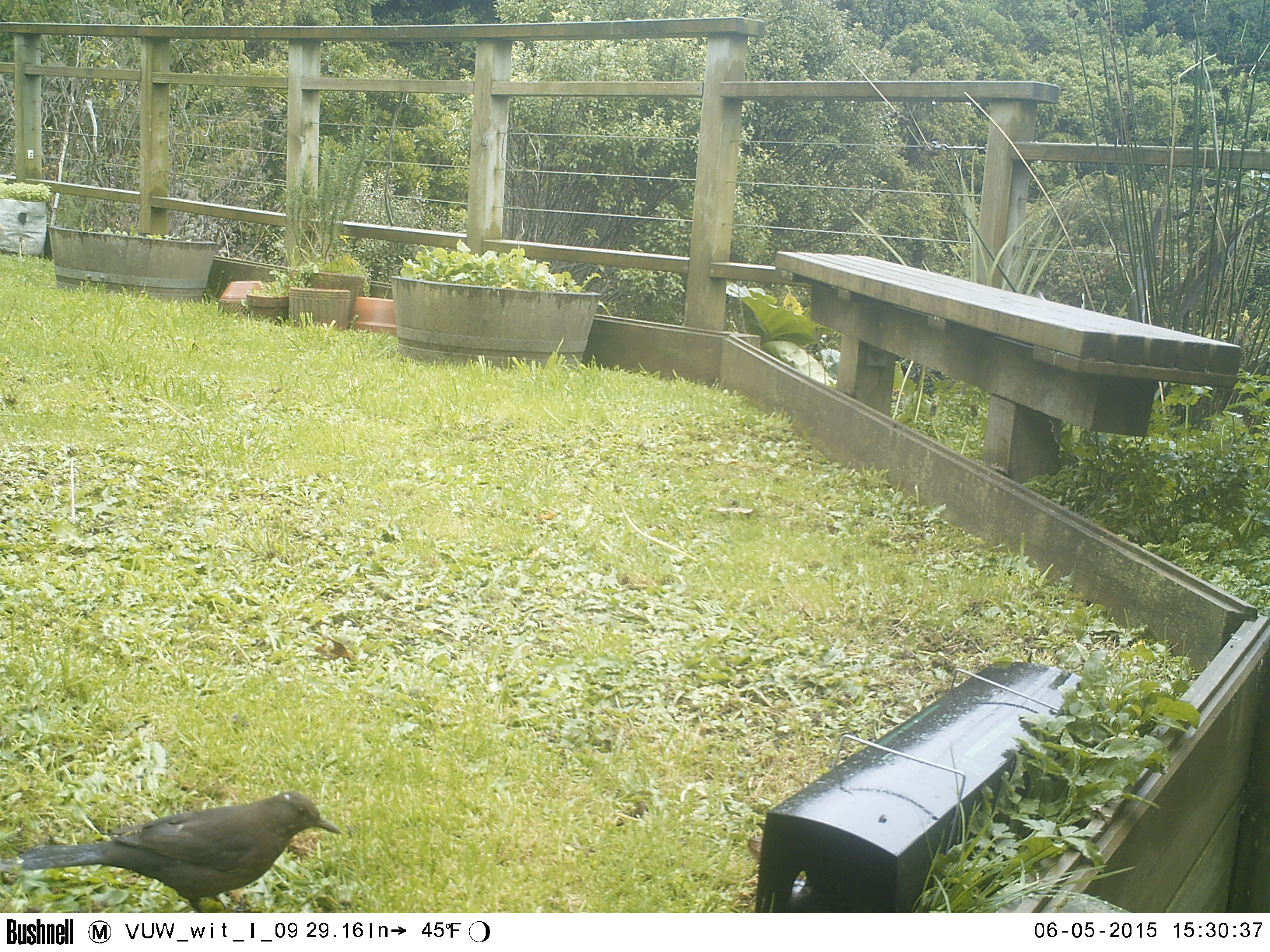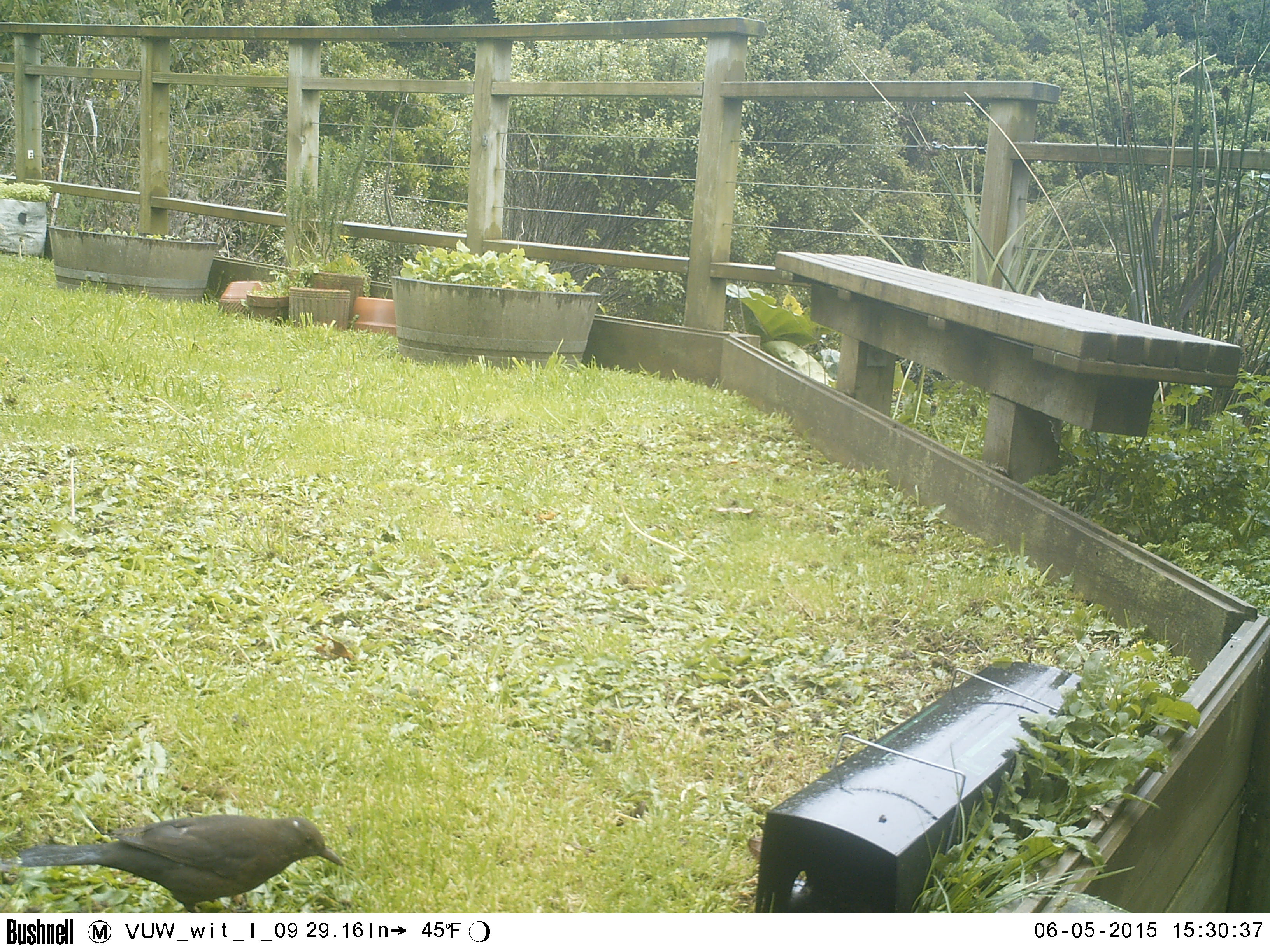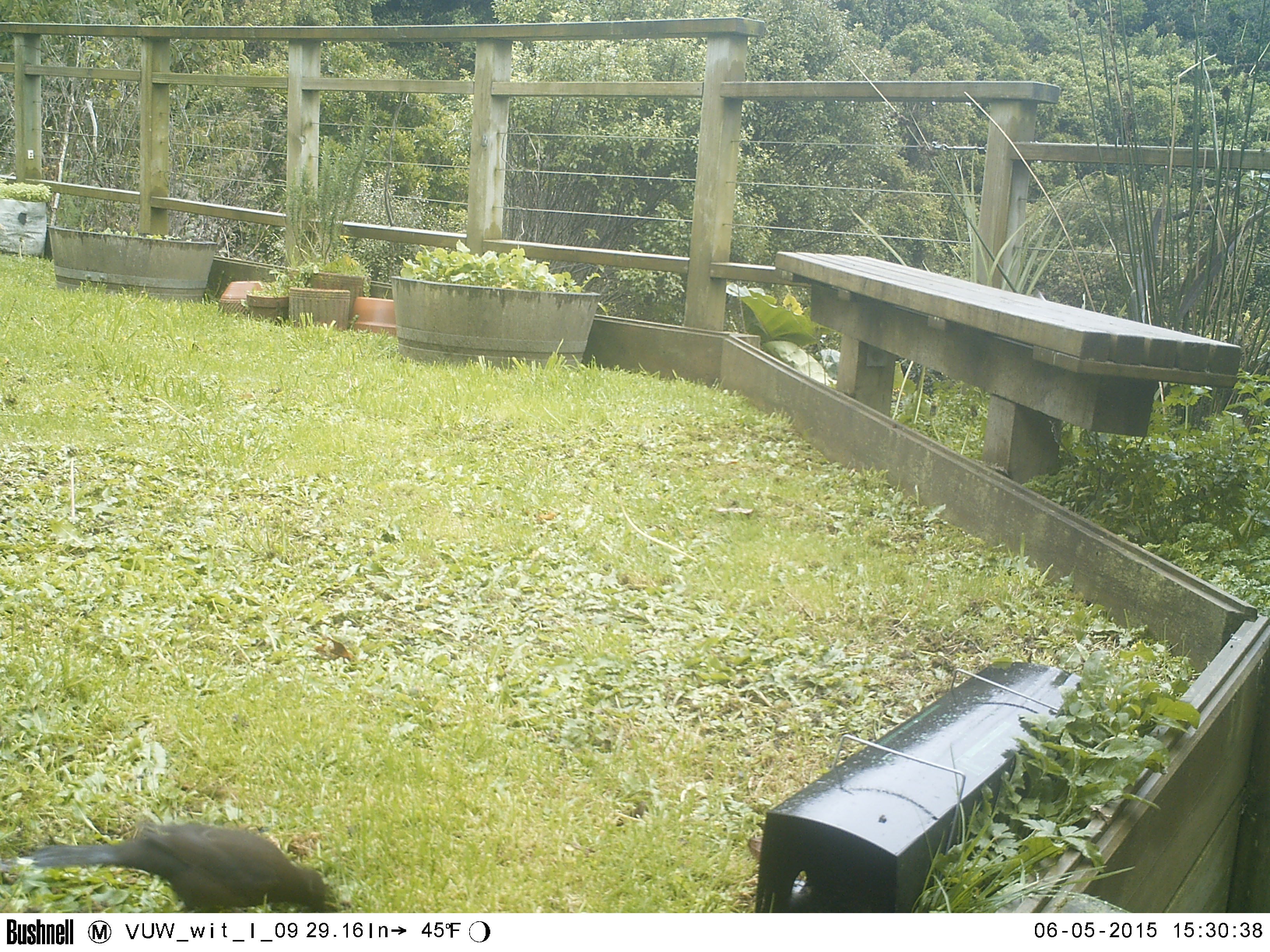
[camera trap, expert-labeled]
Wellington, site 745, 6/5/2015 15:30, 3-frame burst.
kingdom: Animalia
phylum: Chordata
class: Aves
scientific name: Aves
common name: bird